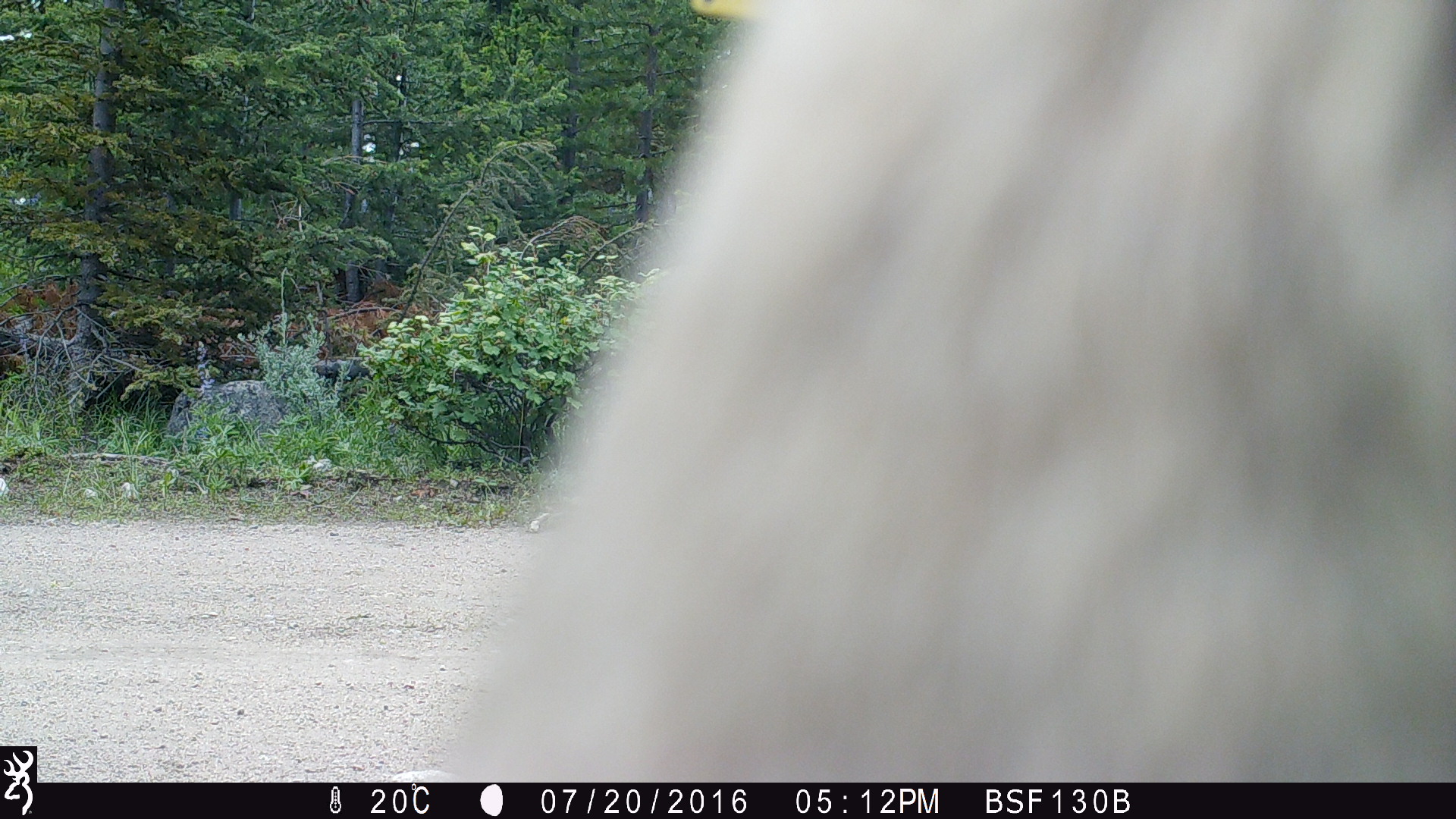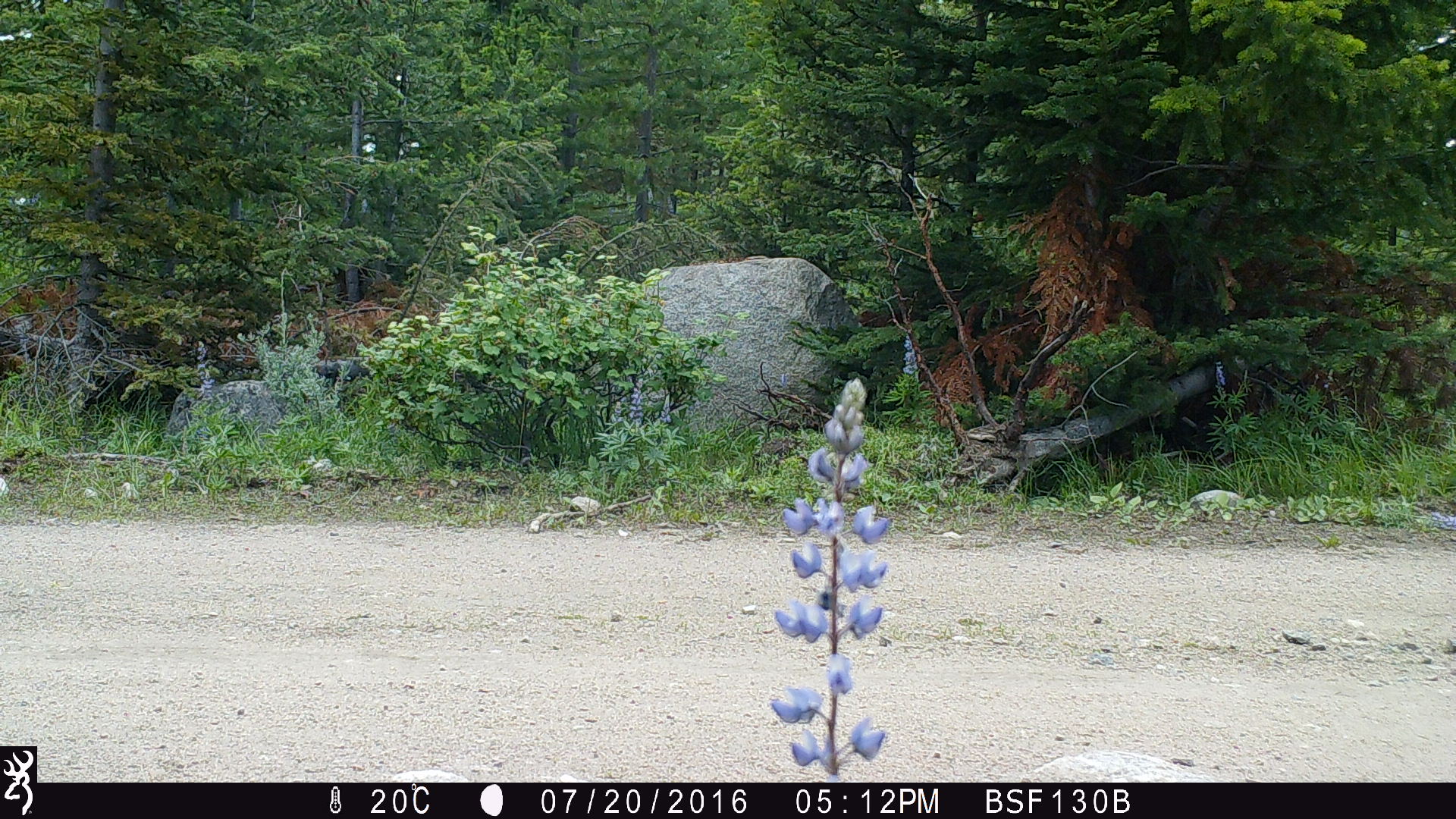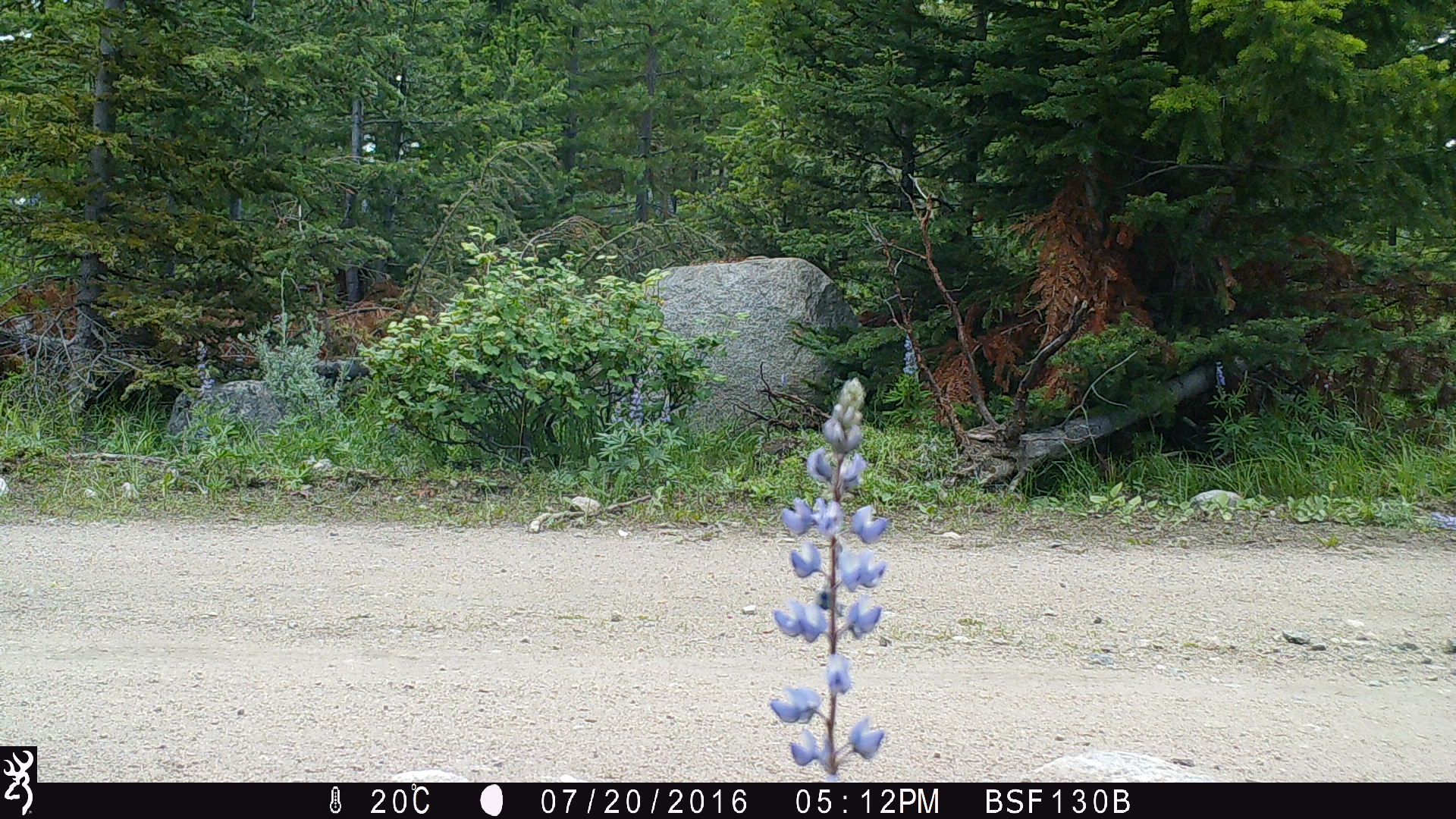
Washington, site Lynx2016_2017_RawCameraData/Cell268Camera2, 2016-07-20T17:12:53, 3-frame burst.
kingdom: Animalia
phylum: Chordata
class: Mammalia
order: Artiodactyla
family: Bovidae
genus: Bos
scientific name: Bos taurus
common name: domestic cattle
Domestic cattle (Bos taurus). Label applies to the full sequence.